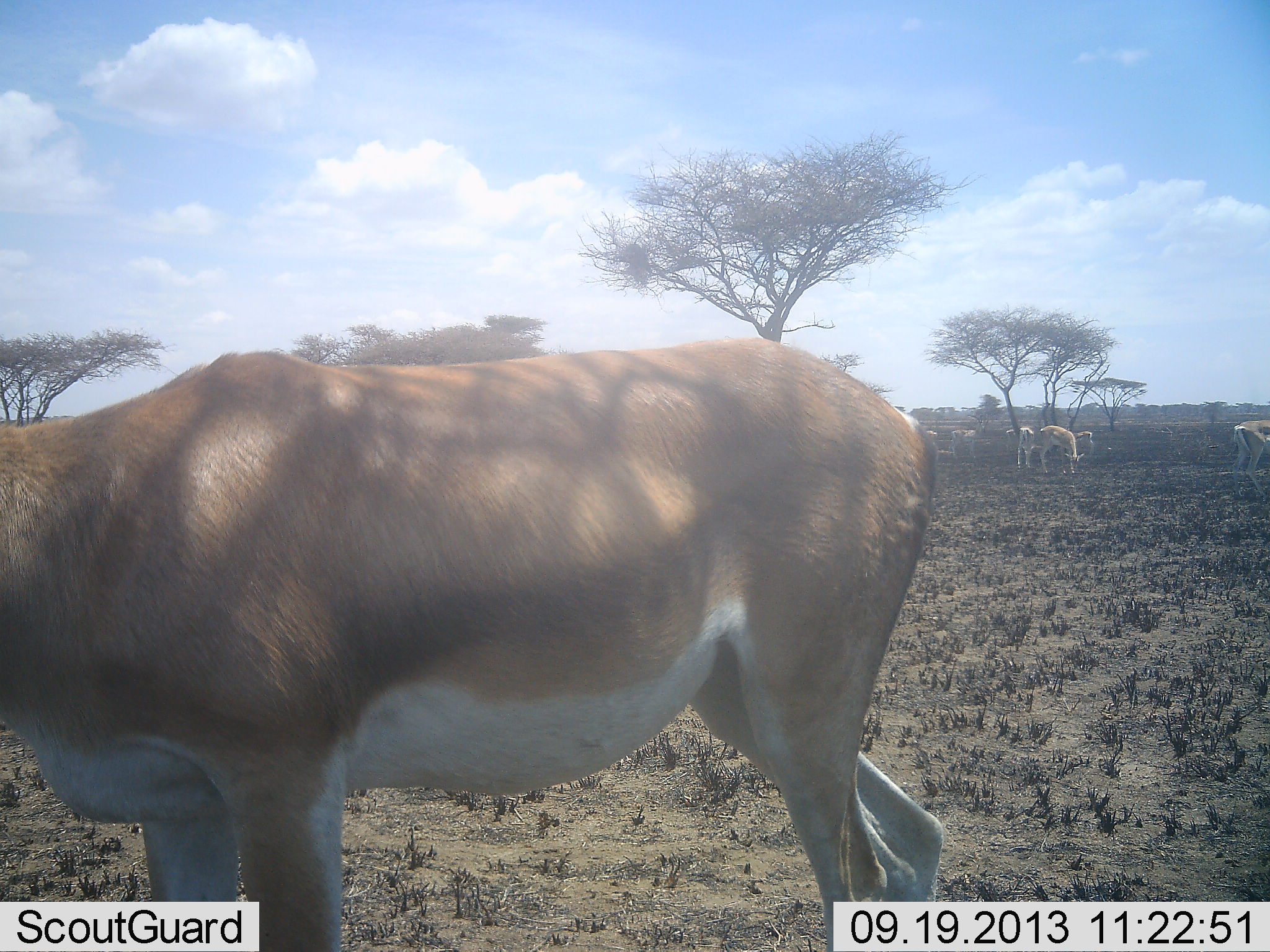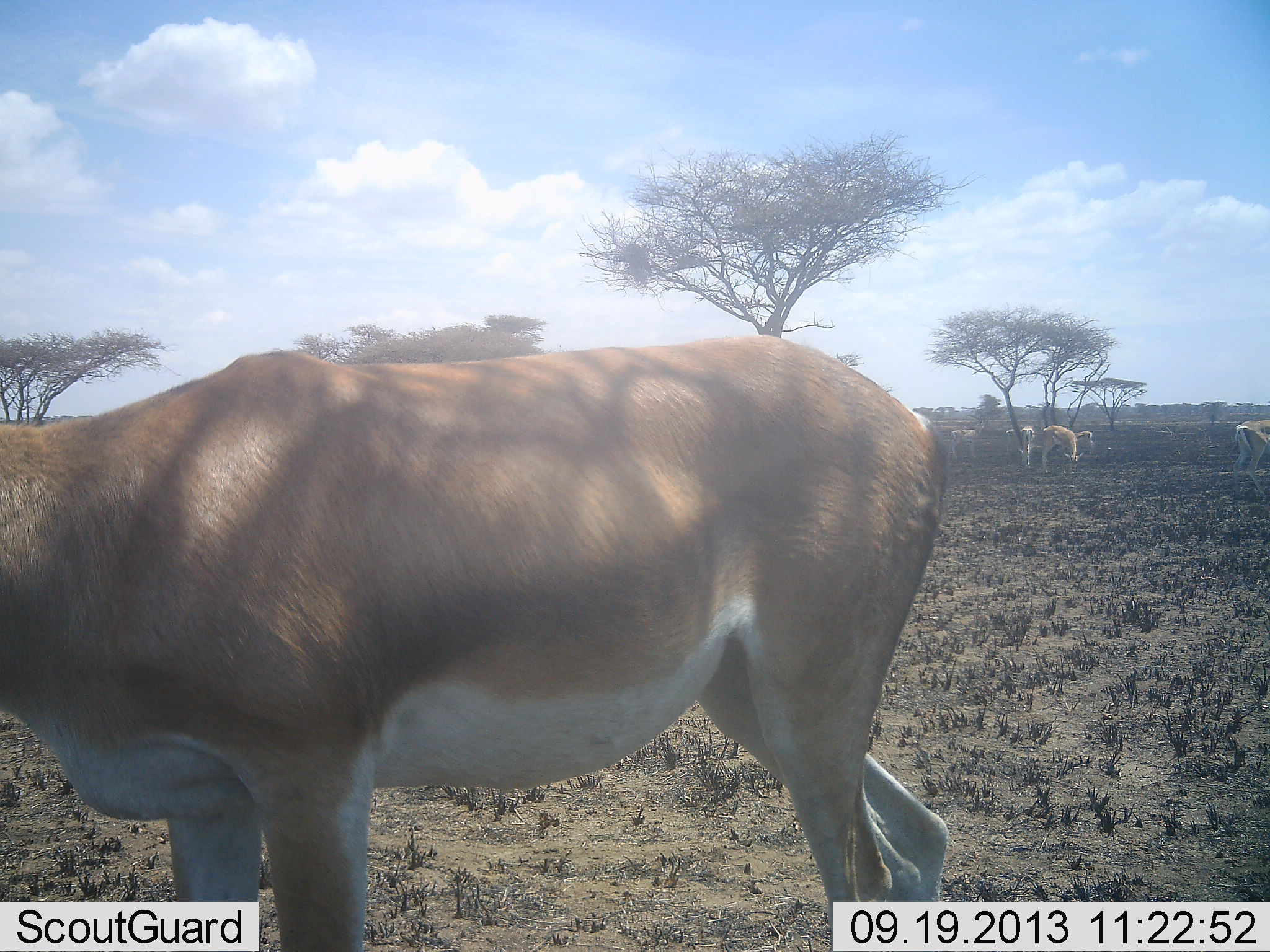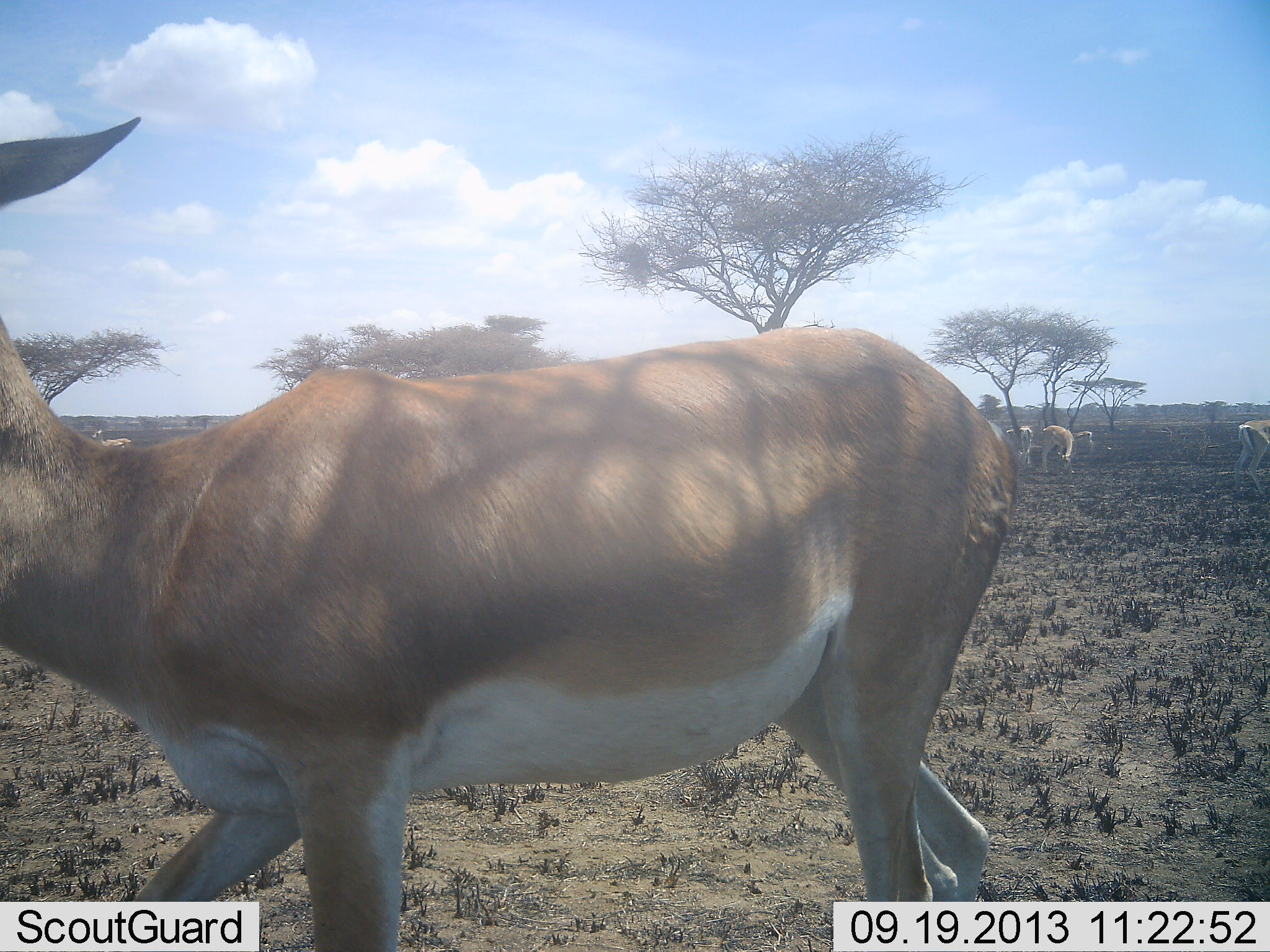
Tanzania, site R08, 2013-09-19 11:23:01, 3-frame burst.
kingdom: Animalia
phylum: Chordata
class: Mammalia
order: Artiodactyla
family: Bovidae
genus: Nanger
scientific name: Nanger granti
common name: grant's gazelle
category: gazellegrants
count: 6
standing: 68%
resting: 5%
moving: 32%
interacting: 5%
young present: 0%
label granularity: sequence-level